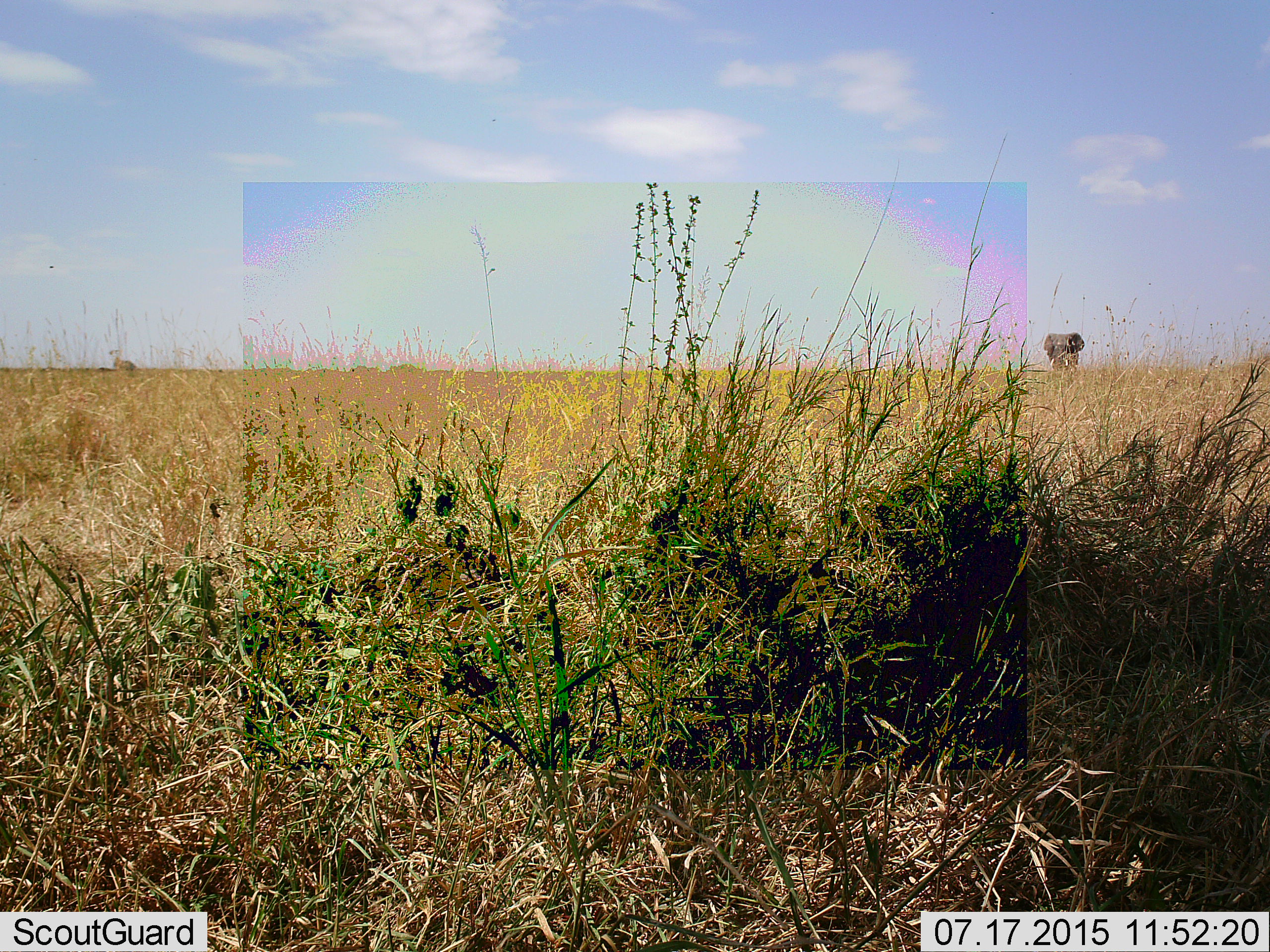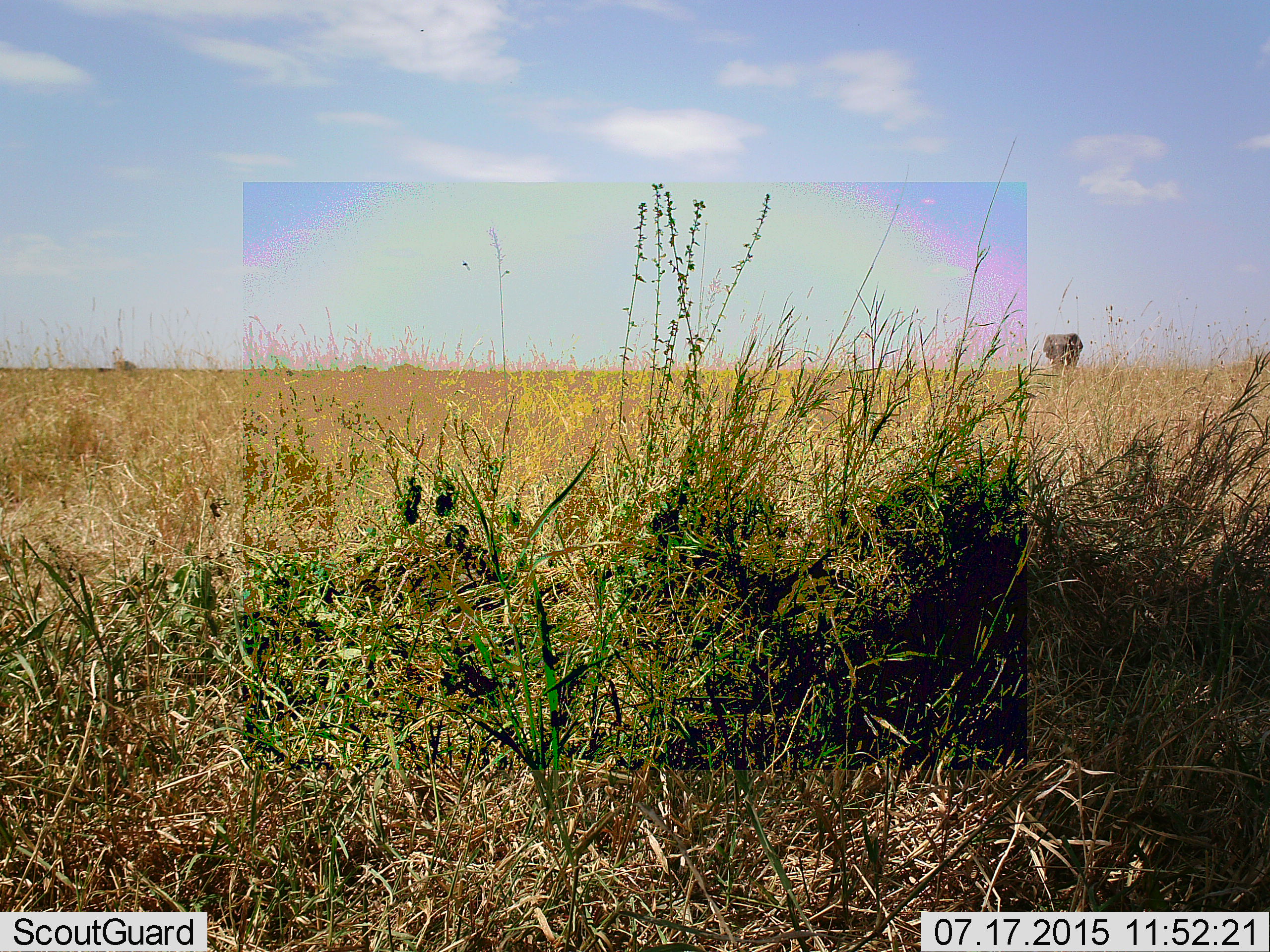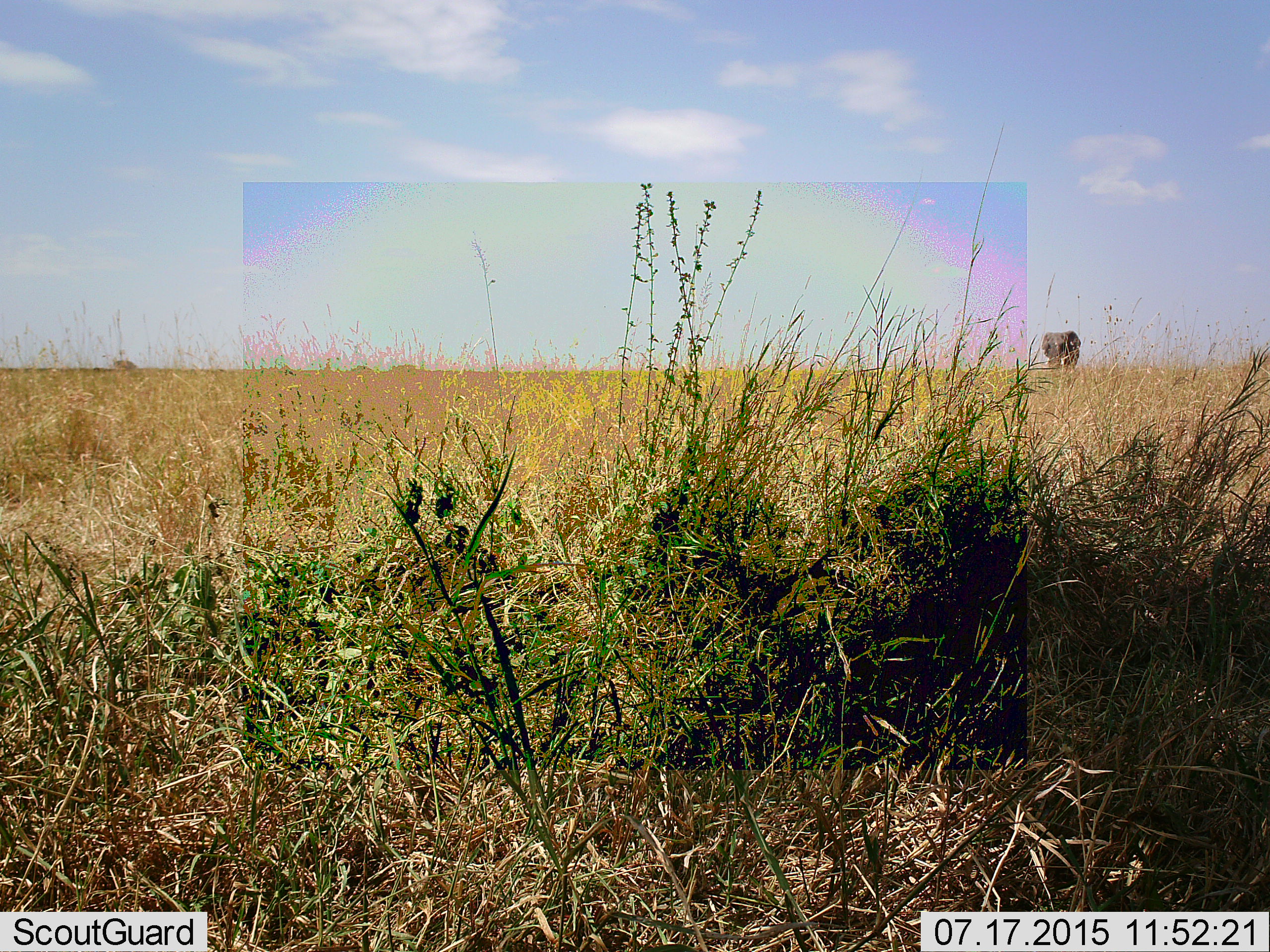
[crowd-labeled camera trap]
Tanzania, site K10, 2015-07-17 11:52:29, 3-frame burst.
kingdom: Animalia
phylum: Chordata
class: Mammalia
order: Proboscidea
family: Elephantidae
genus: Loxodonta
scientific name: Loxodonta africana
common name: african bush elephant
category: elephant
Elephant (african bush elephant) (Loxodonta africana), count 1. Behavior (volunteer vote fractions): standing 40%, resting 0%, moving 60%, interacting 0%. Young present (vote fraction): 0%. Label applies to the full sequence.